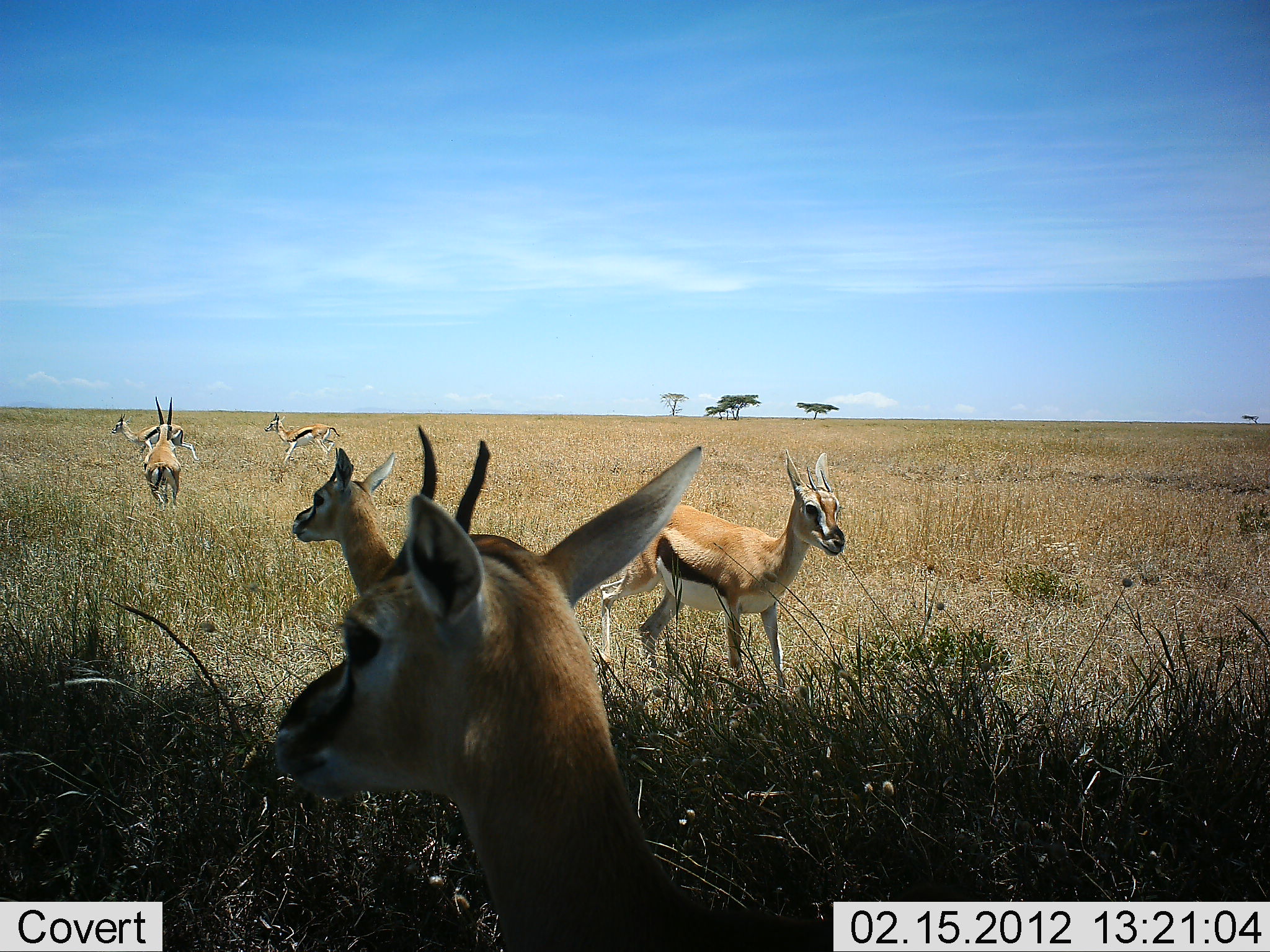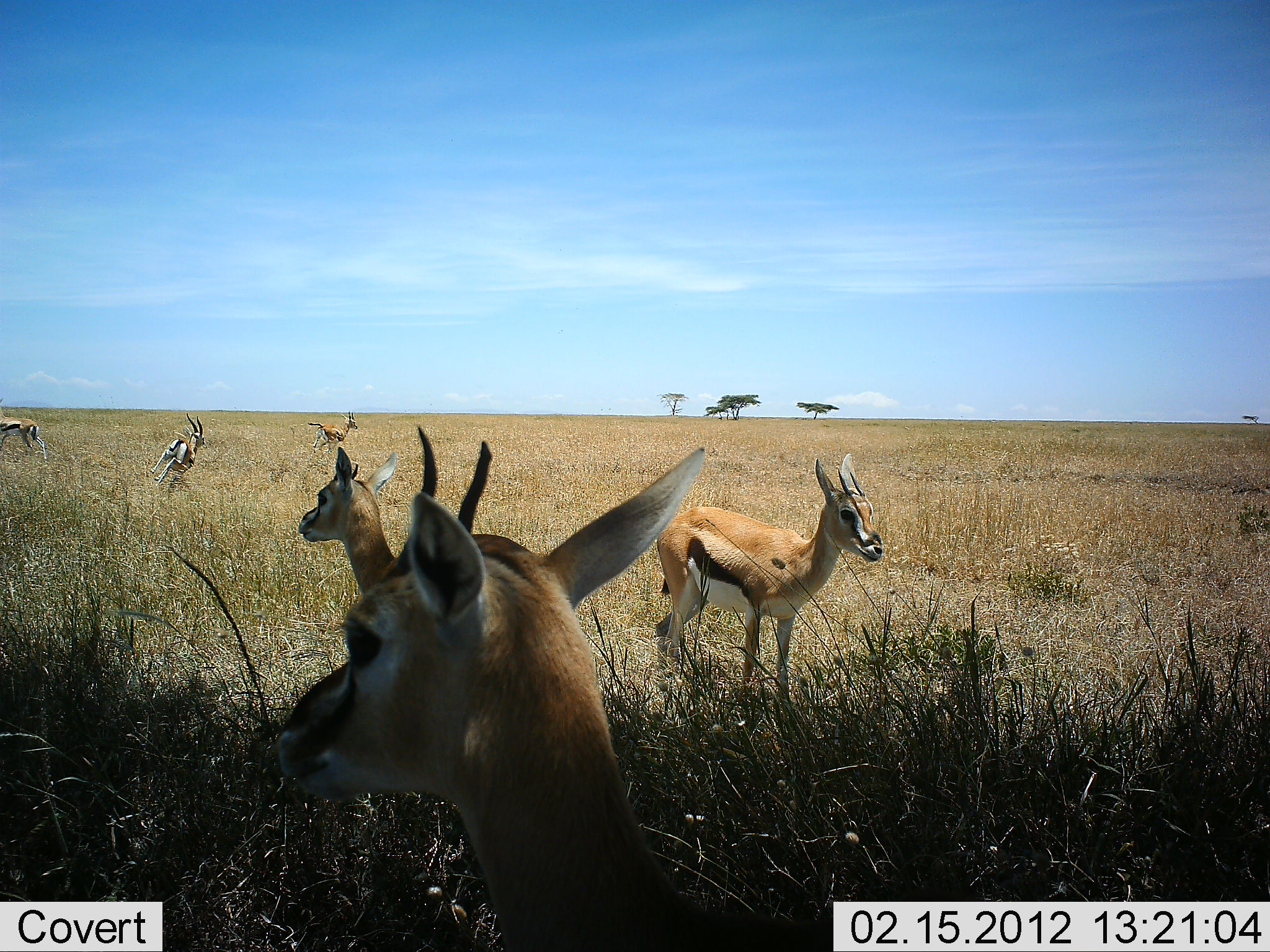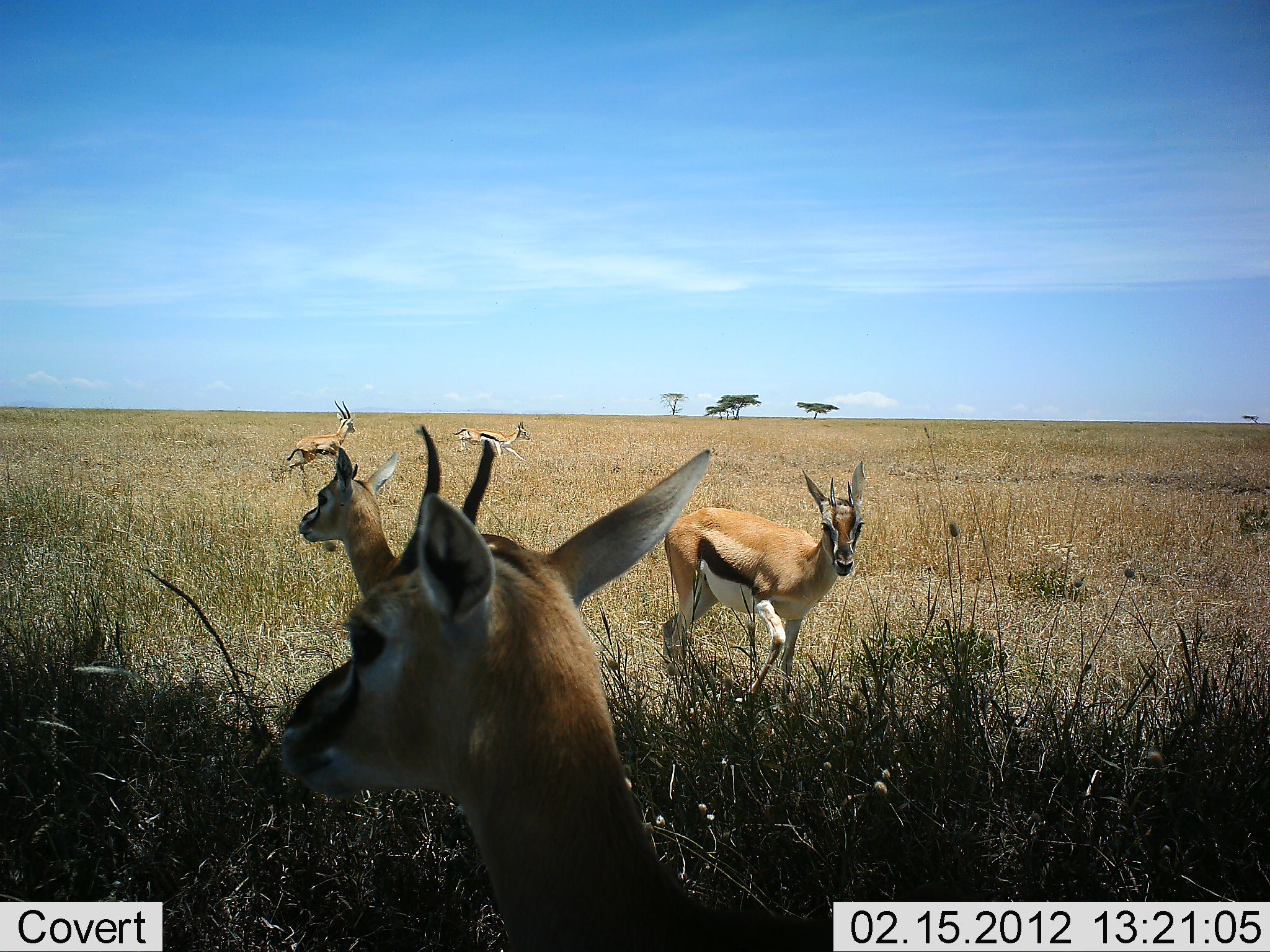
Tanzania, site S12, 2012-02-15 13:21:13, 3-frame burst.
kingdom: Animalia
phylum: Chordata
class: Mammalia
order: Artiodactyla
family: Bovidae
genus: Eudorcas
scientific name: Eudorcas thomsonii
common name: thomson's gazelle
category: gazellethomsons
Gazellethomsons (thomson's gazelle) (Eudorcas thomsonii), count 6. Behavior (volunteer vote fractions): standing 94%, resting 6%, moving 94%, interacting 0%. Young present (vote fraction): 11%. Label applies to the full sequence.